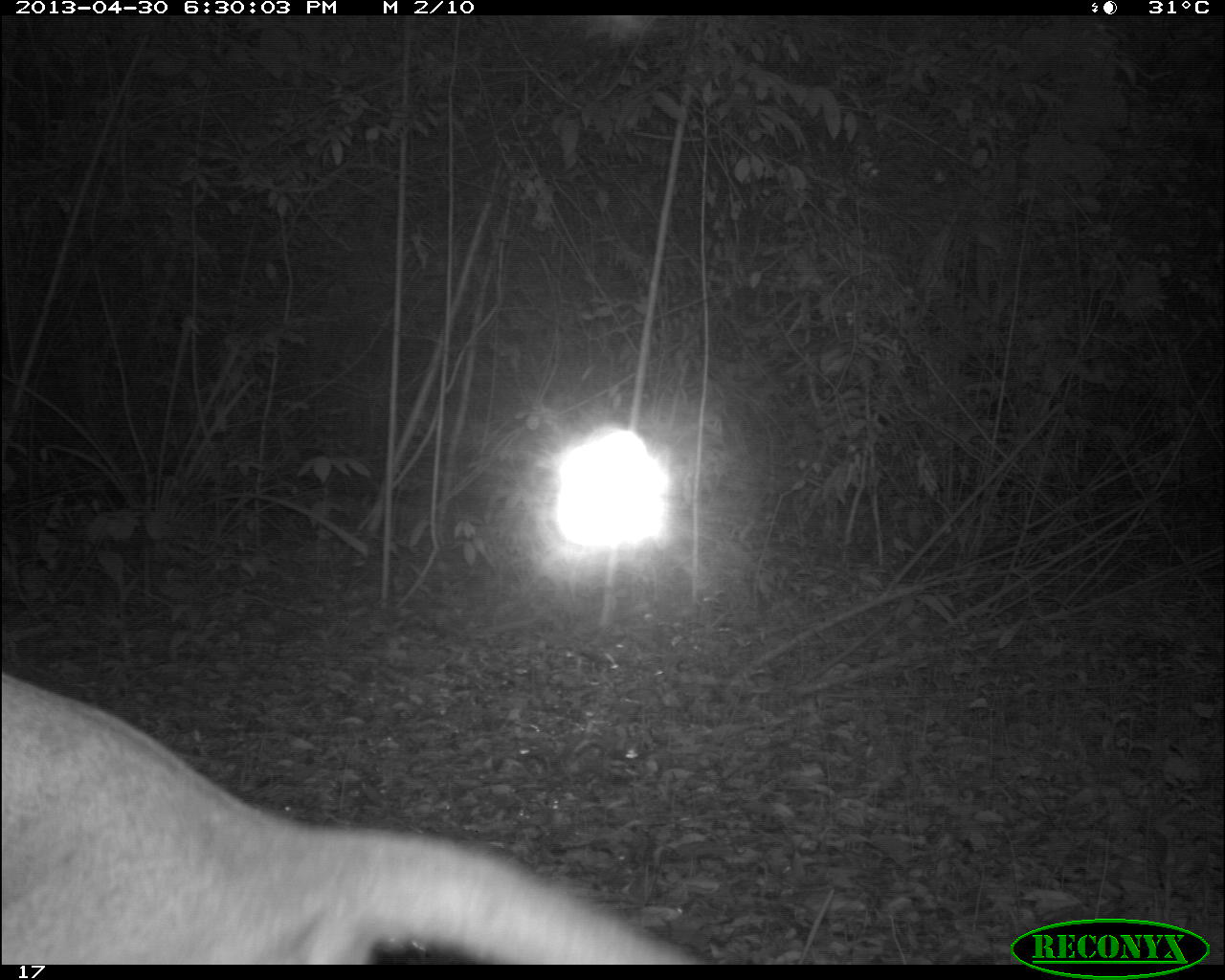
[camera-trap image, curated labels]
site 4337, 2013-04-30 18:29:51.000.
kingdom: Animalia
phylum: Chordata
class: Mammalia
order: Carnivora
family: Felidae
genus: Puma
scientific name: Puma concolor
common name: mountain lion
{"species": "Puma concolor (mountain lion)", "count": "1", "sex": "male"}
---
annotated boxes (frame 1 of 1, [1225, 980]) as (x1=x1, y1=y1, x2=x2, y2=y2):
puma concolor: (x1=0, y1=668, x2=696, y2=965)